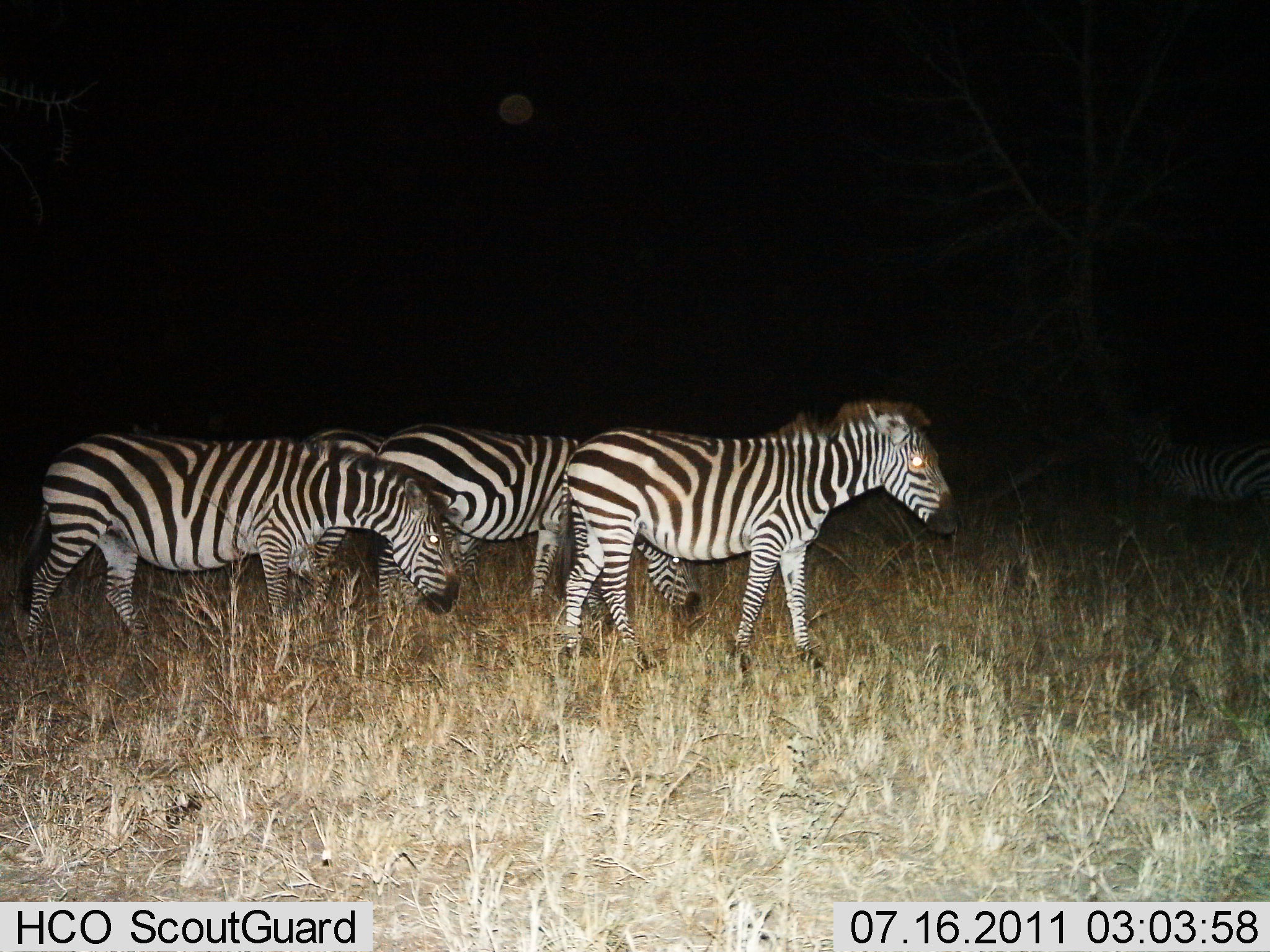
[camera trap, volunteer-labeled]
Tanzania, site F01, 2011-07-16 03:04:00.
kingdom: Animalia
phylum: Chordata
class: Mammalia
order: Perissodactyla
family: Equidae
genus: Equus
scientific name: Equus quagga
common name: plains zebra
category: zebra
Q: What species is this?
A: Zebra (plains zebra) (Equus quagga).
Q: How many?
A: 5.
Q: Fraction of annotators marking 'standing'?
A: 40%.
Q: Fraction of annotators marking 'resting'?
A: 0%.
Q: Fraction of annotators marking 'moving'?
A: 60%.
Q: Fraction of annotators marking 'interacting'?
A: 0%.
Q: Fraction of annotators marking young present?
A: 0%.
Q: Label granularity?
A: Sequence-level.